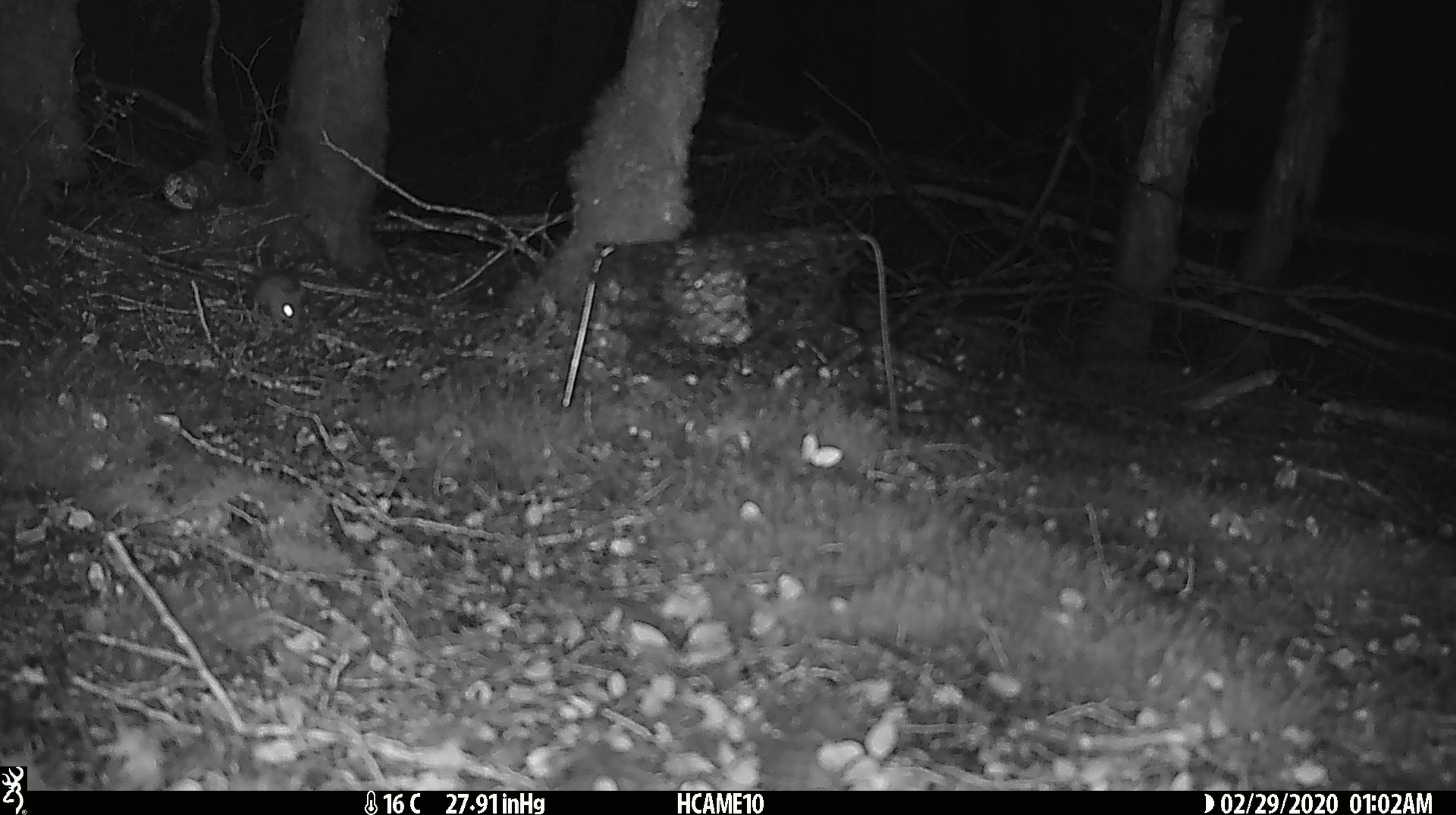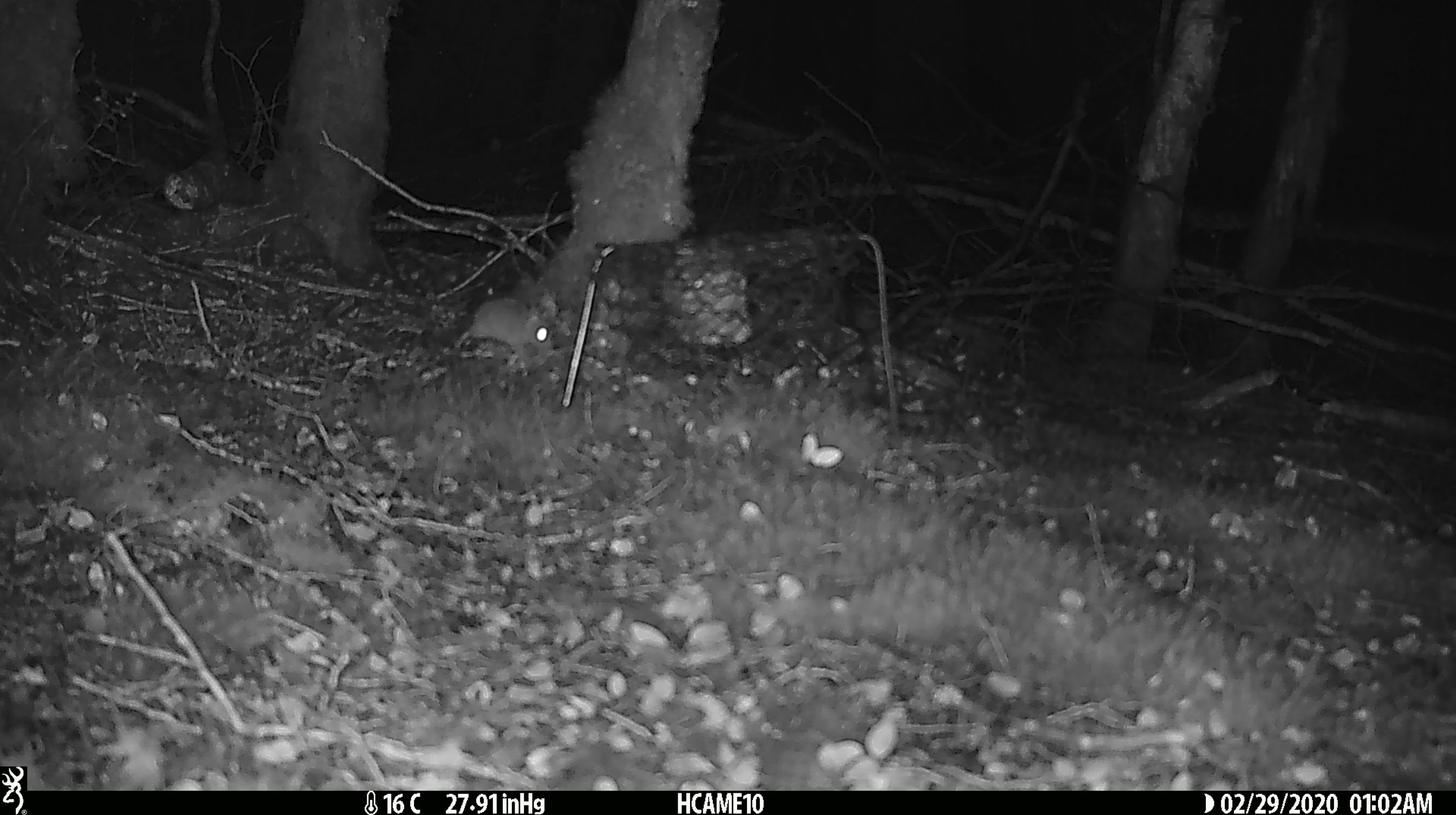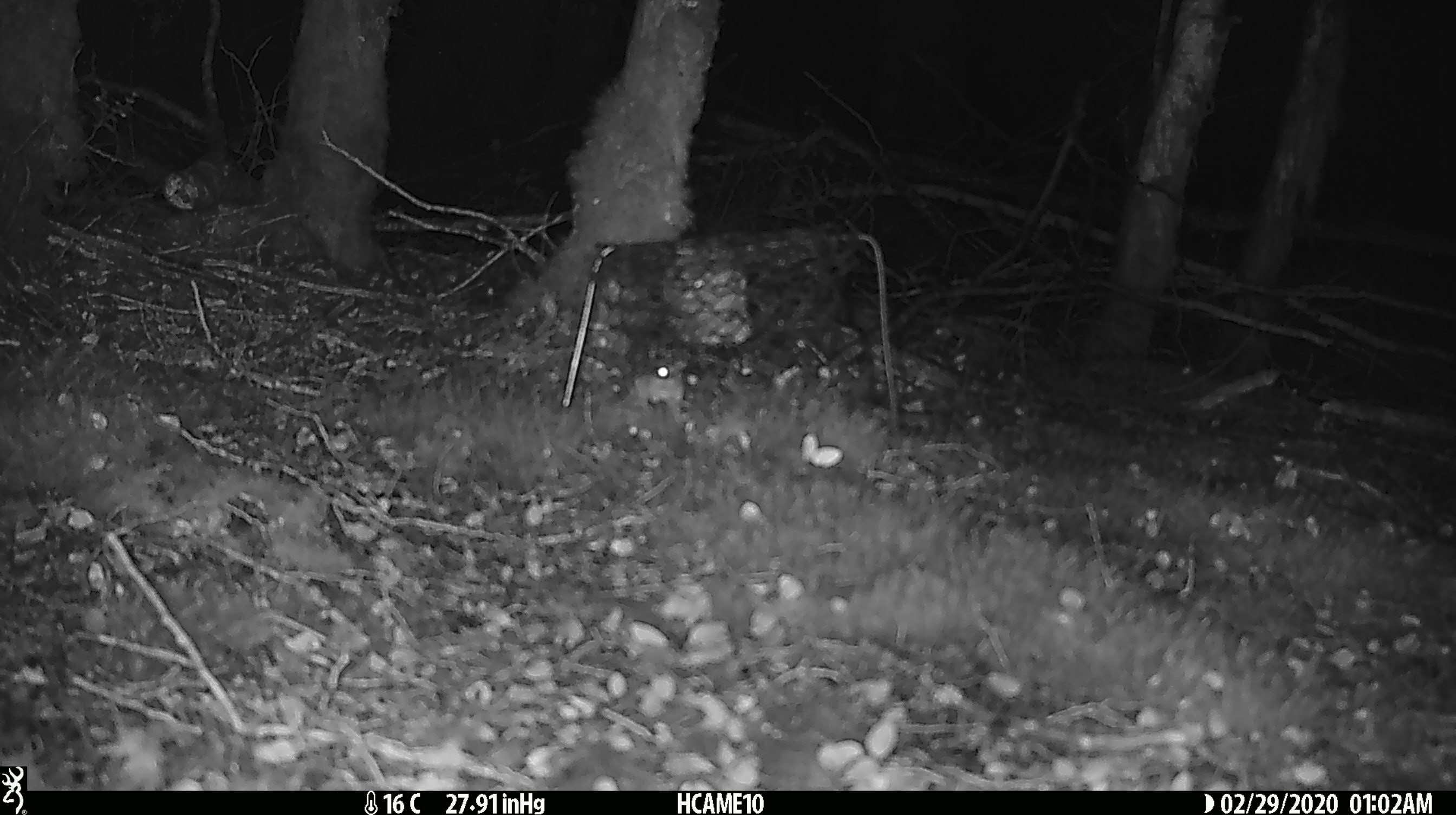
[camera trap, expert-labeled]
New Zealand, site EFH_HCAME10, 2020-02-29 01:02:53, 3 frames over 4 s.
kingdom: Animalia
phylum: Chordata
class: Mammalia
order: Rodentia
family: Muridae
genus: Mus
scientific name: Mus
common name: mouse